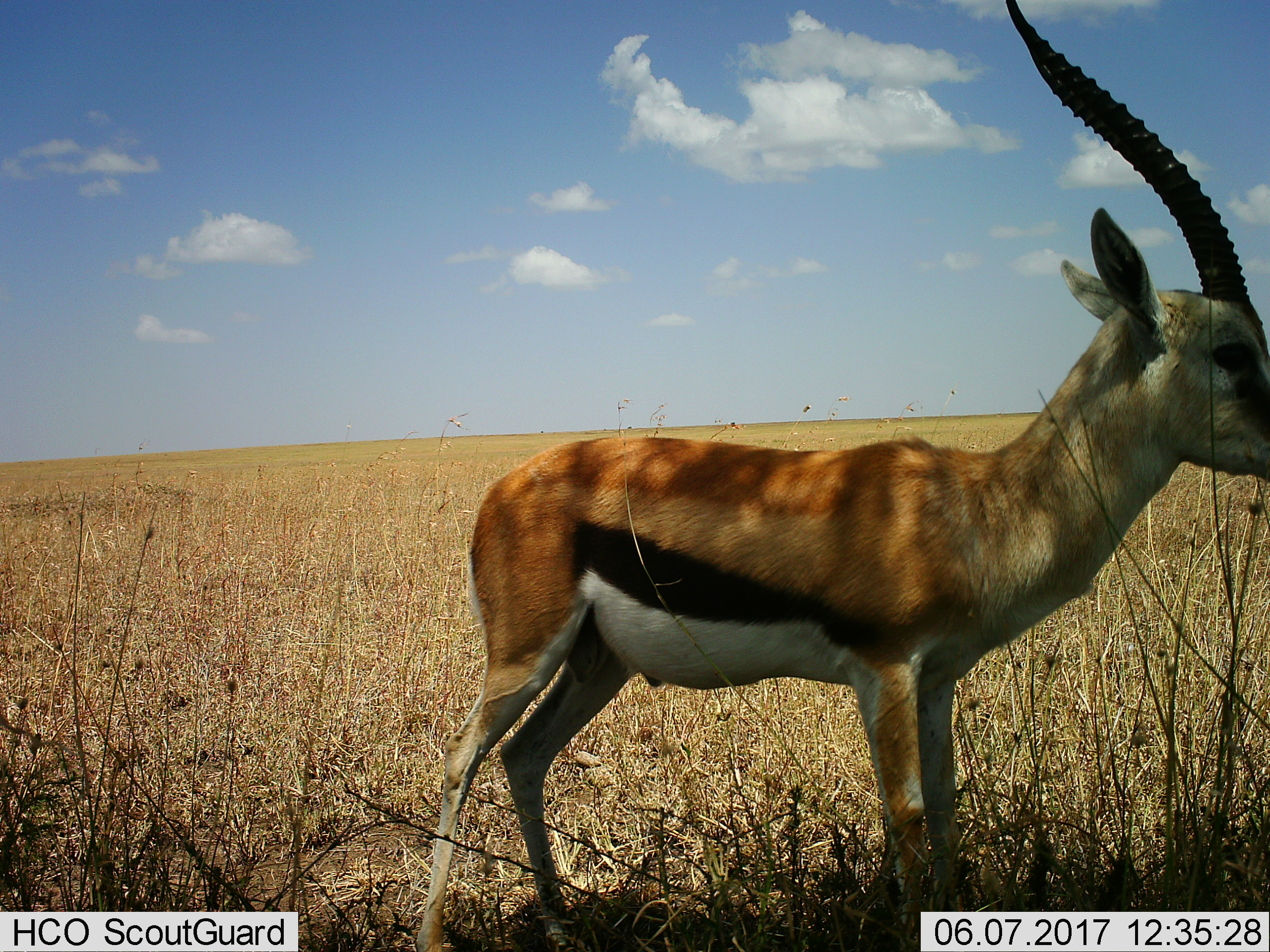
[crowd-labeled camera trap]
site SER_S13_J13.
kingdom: Animalia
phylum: Chordata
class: Mammalia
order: Artiodactyla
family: Bovidae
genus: Eudorcas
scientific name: Eudorcas thomsonii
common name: thomson's gazelle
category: gazellethomsons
Gazellethomsons (thomson's gazelle) (Eudorcas thomsonii), count 1. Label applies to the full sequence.